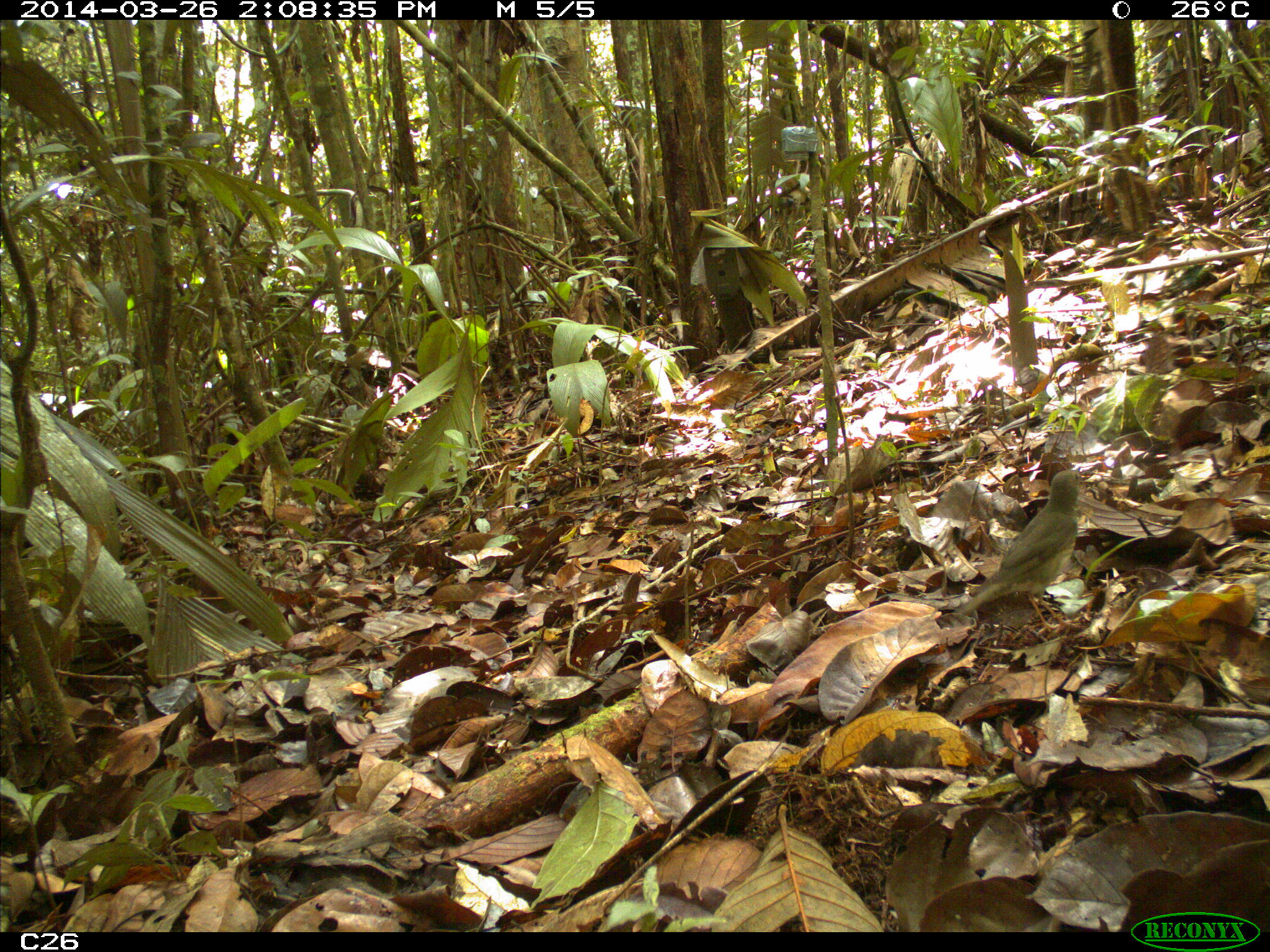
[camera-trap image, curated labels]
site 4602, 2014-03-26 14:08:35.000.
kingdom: Animalia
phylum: Chordata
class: Aves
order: Passeriformes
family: Turdidae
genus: Catharus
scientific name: Catharus ustulatus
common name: swainson's thrush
Catharus ustulatus (swainson's thrush), count 1.